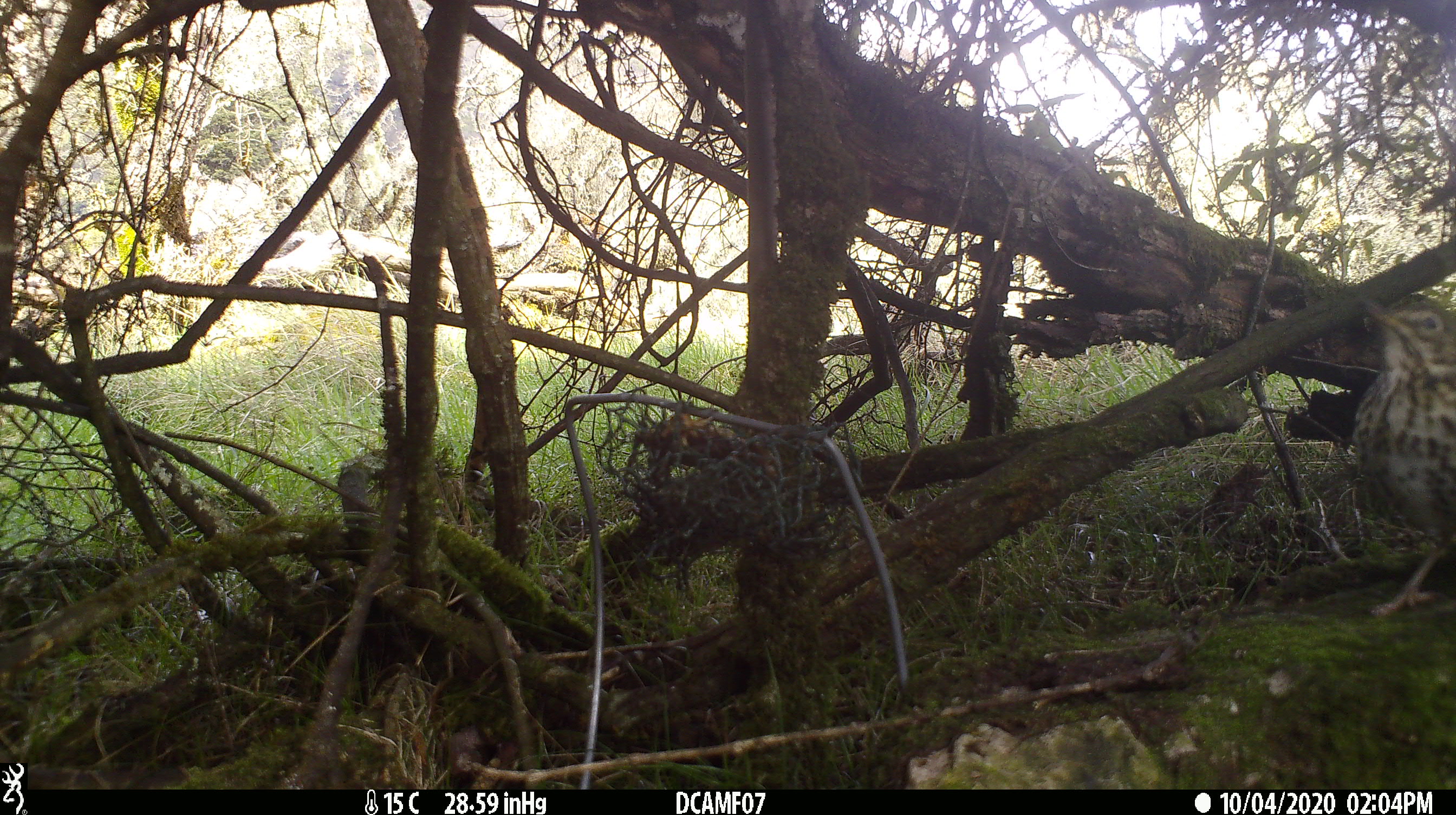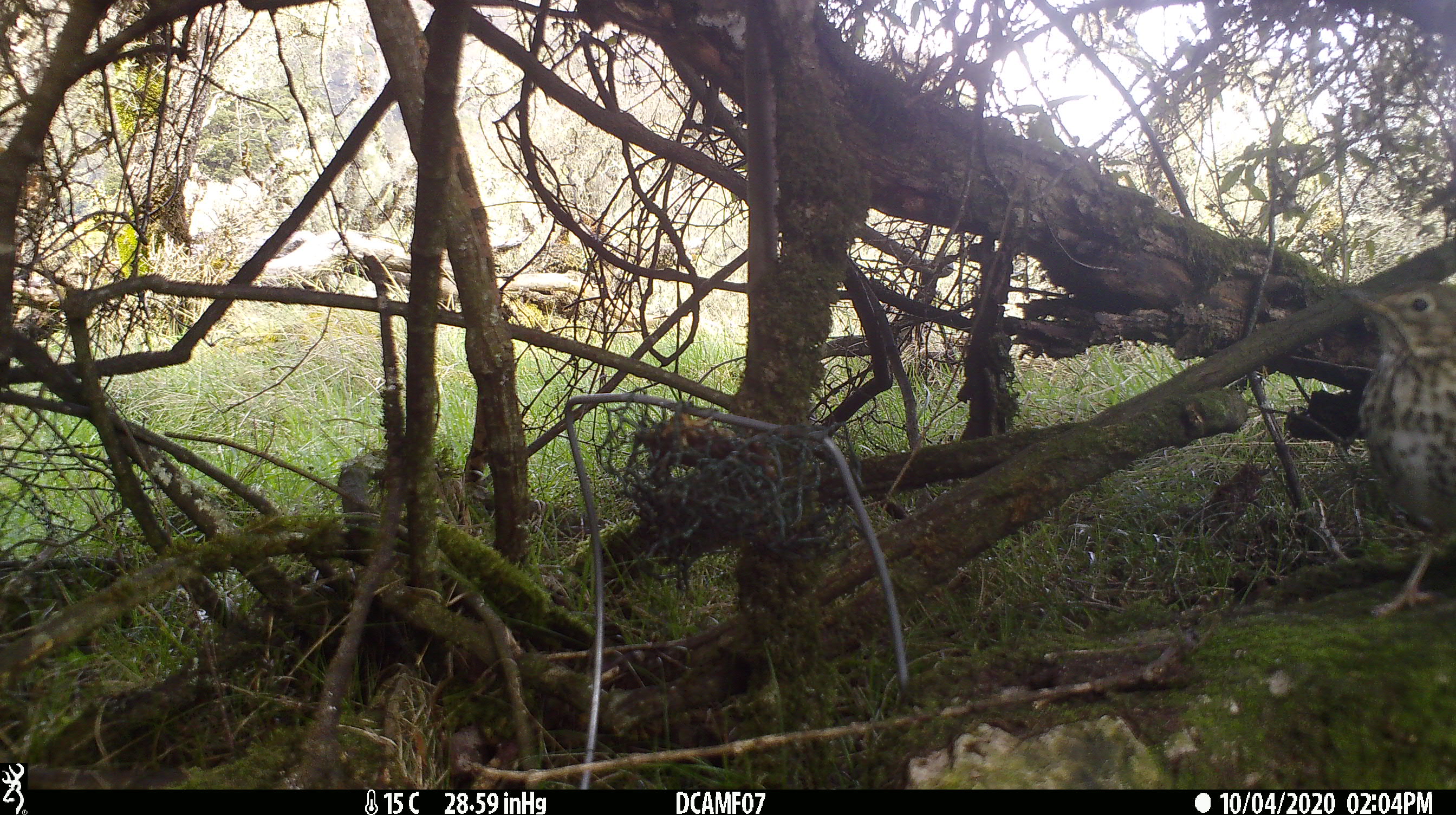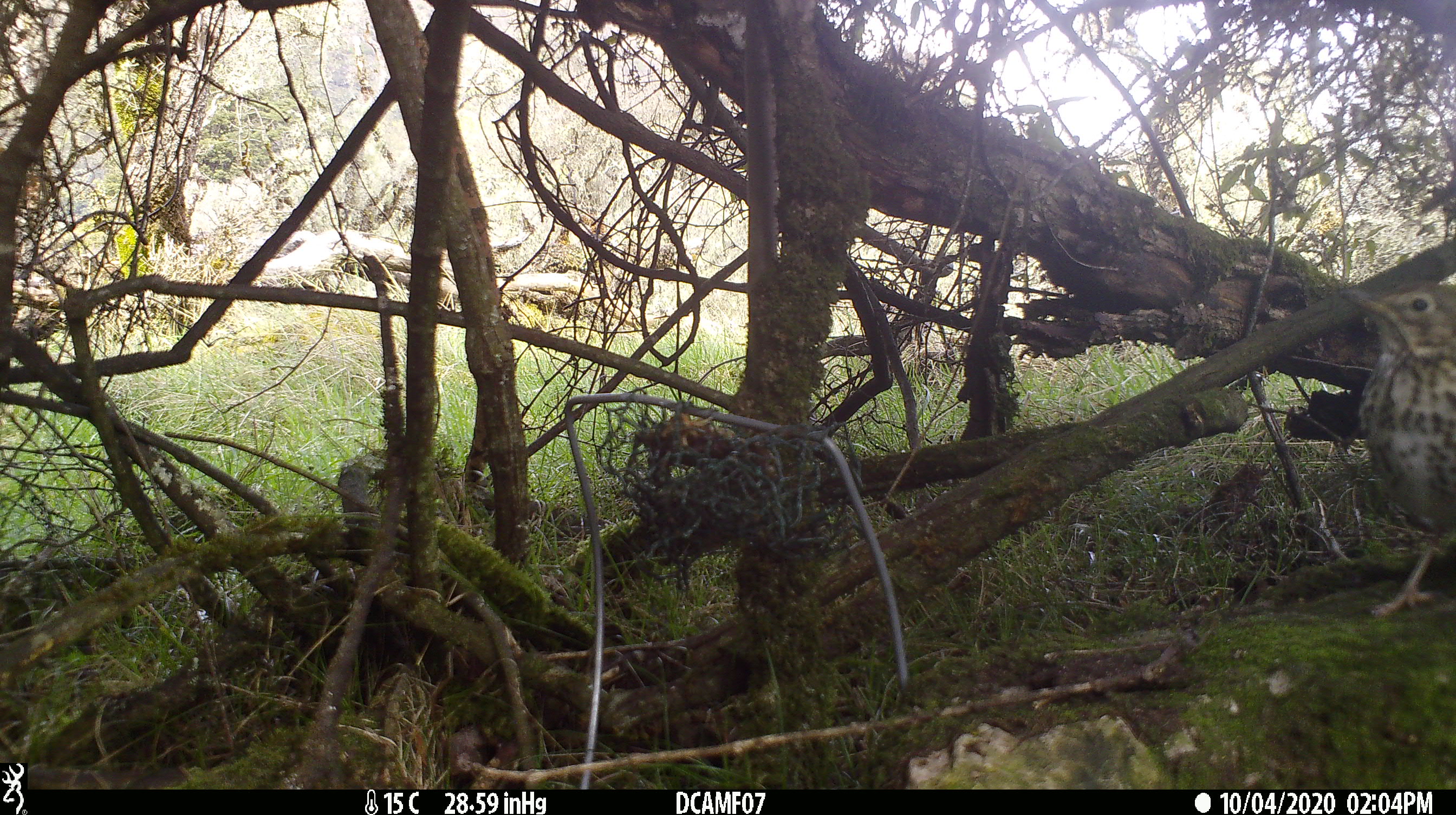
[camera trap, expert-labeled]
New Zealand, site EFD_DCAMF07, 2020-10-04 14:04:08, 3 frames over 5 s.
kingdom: Animalia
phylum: Chordata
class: Aves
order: Passeriformes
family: Turdidae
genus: Turdus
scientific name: Turdus philomelos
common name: song thrush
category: thrush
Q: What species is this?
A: Thrush (song thrush) (Turdus philomelos).